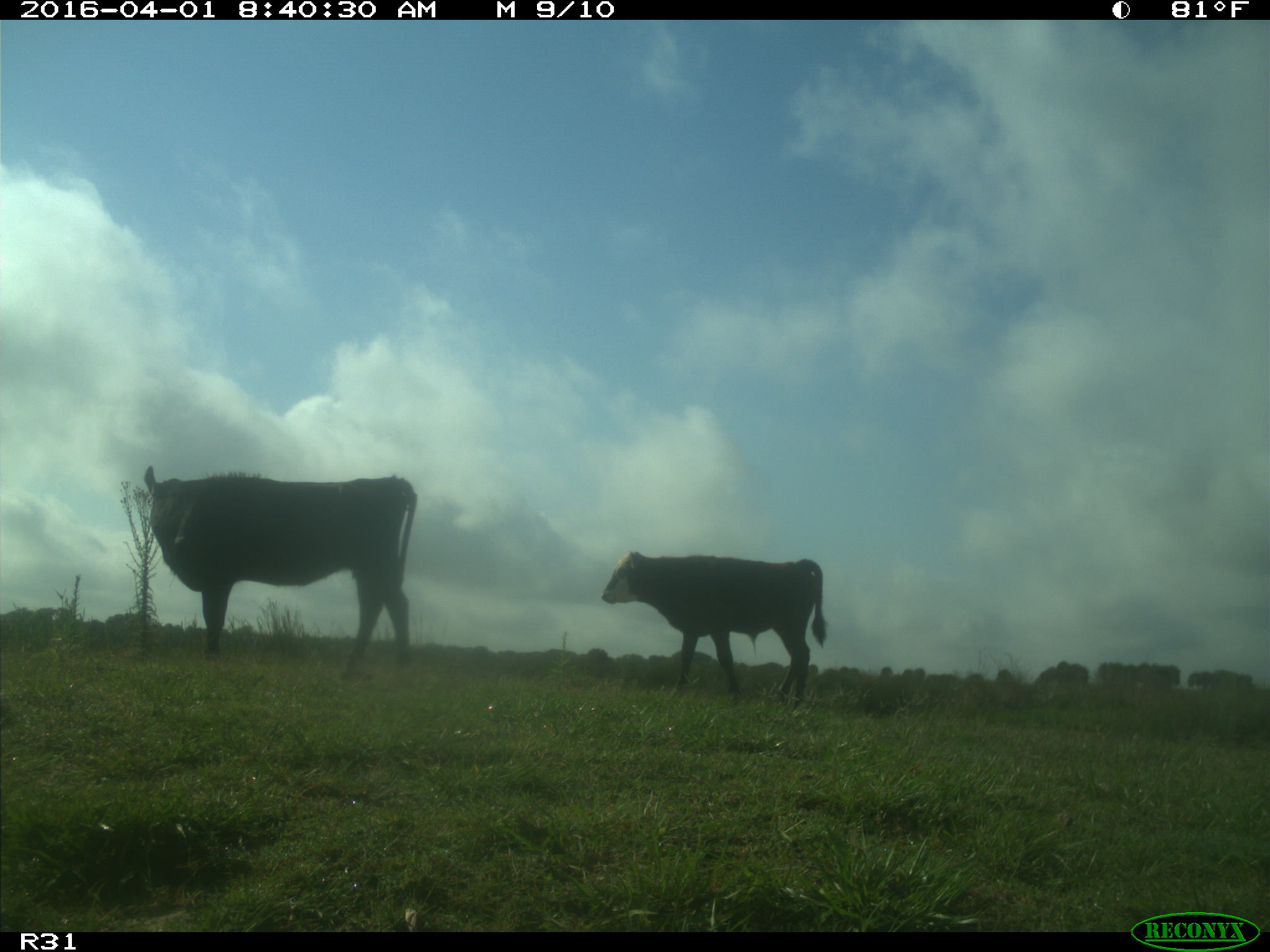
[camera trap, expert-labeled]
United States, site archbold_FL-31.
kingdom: Animalia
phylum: Chordata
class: Mammalia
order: Artiodactyla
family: Bovidae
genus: Bos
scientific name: Bos taurus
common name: domestic cow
Bos taurus (domestic cow).